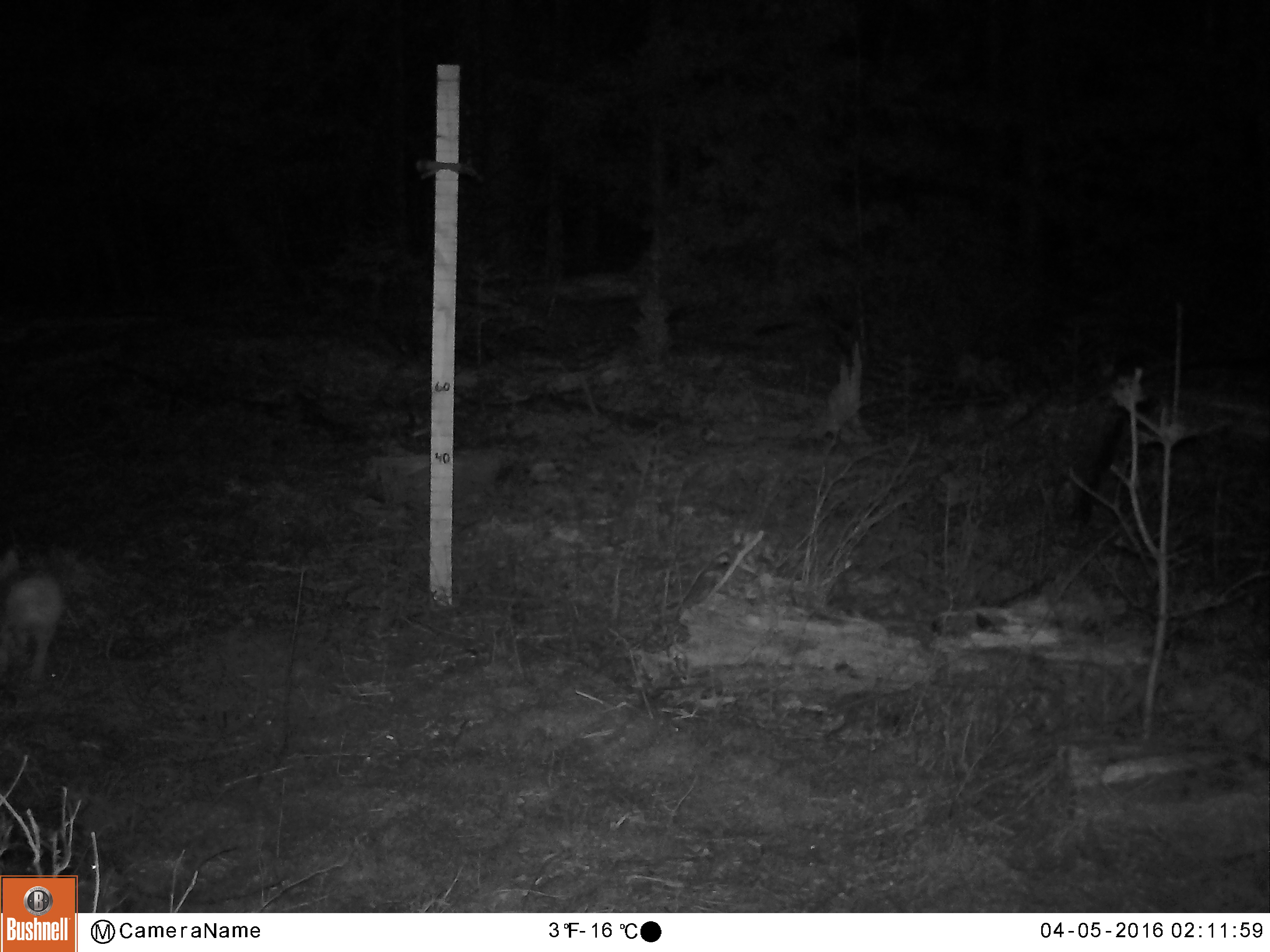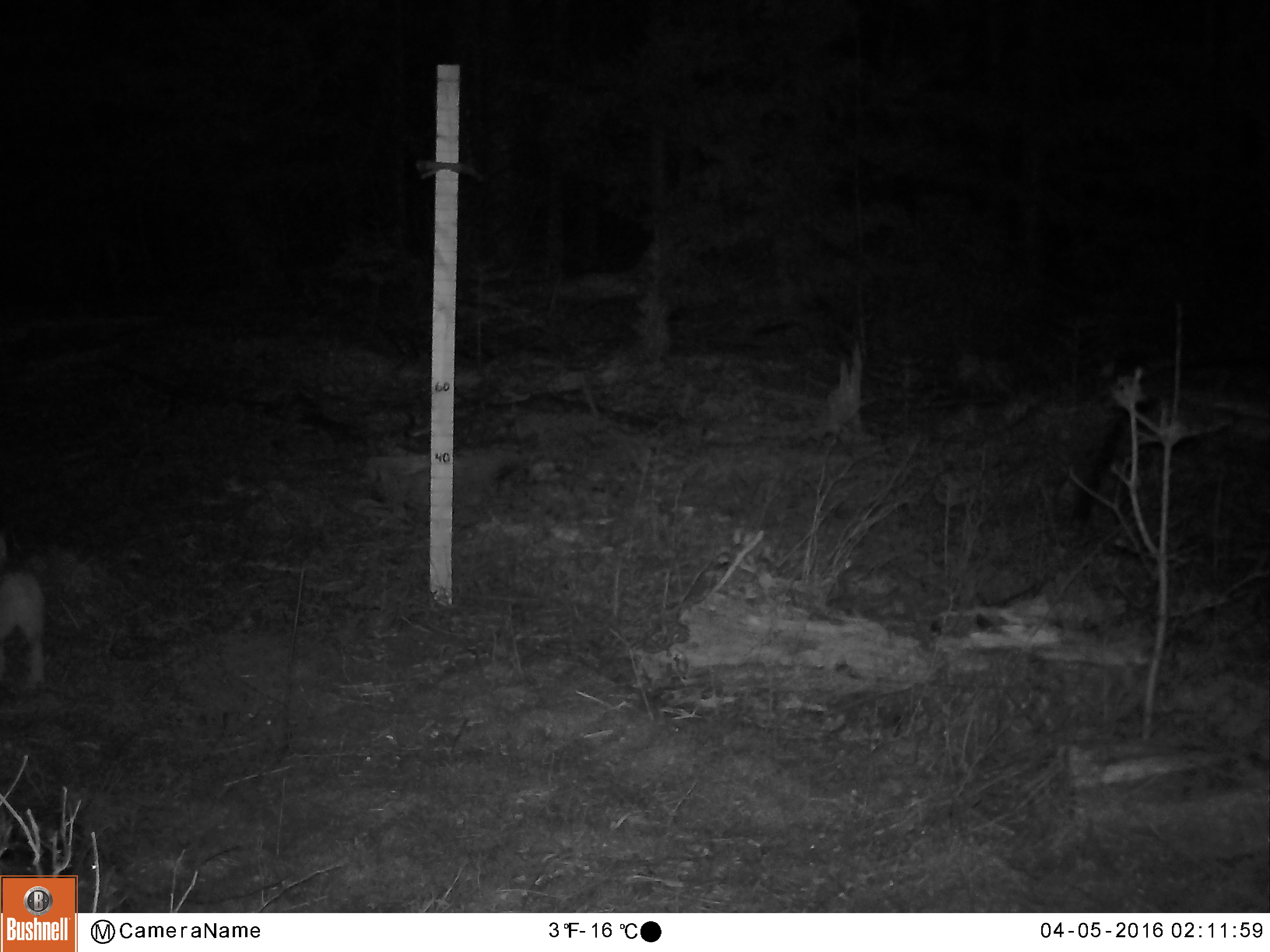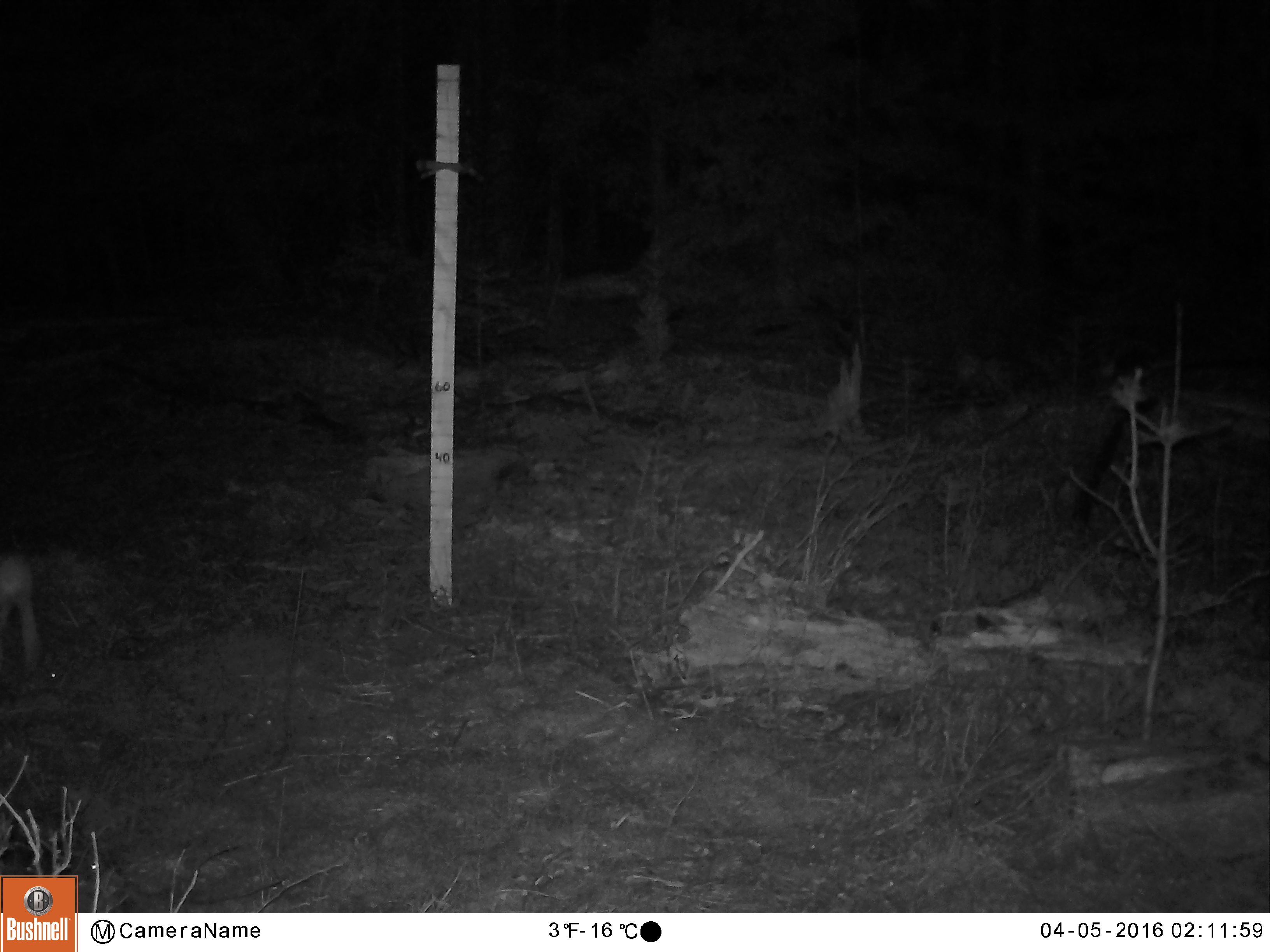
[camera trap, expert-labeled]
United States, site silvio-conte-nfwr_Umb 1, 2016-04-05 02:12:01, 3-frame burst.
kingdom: Animalia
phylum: Chordata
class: Mammalia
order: Lagomorpha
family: Leporidae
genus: Lepus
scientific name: Lepus americanus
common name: snowshoe hare